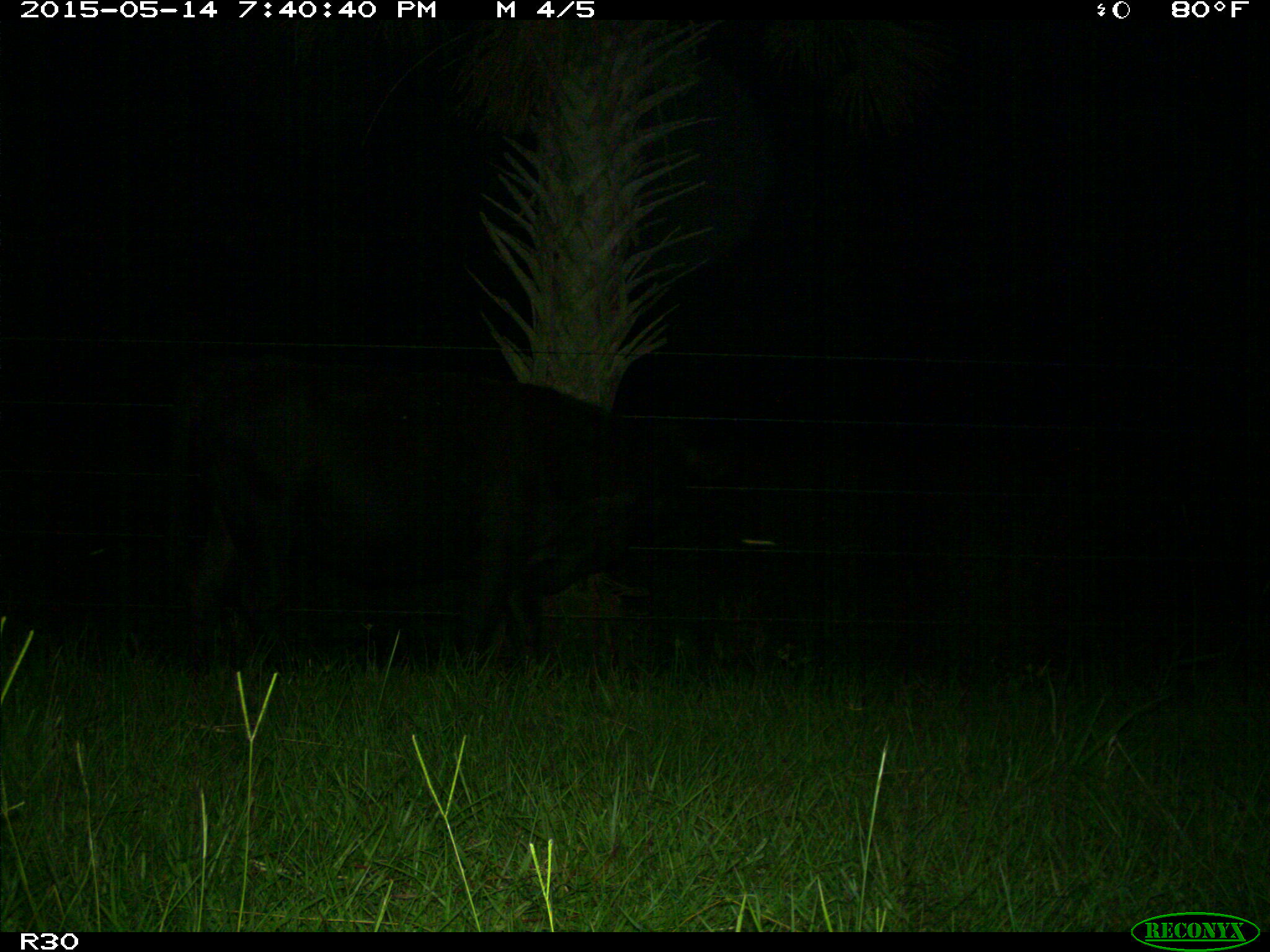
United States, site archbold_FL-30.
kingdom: Animalia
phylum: Chordata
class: Mammalia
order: Artiodactyla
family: Bovidae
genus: Bos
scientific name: Bos taurus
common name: domestic cow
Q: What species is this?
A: Bos taurus (domestic cow).